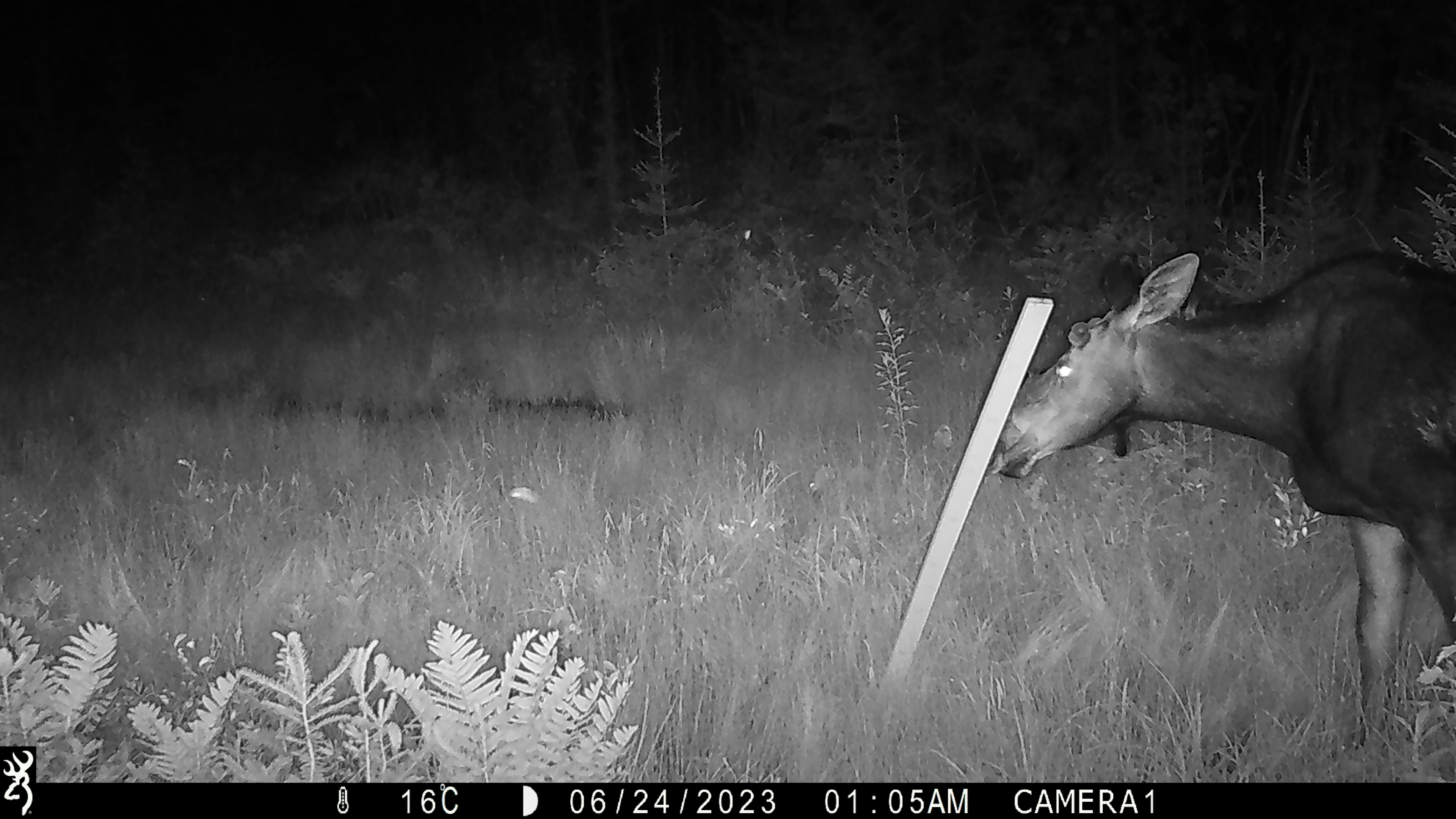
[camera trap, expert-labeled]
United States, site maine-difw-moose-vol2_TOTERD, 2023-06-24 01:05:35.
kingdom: Animalia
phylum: Chordata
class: Mammalia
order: Artiodactyla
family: Cervidae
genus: Alces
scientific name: Alces alces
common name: moose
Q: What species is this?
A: Moose (Alces alces).